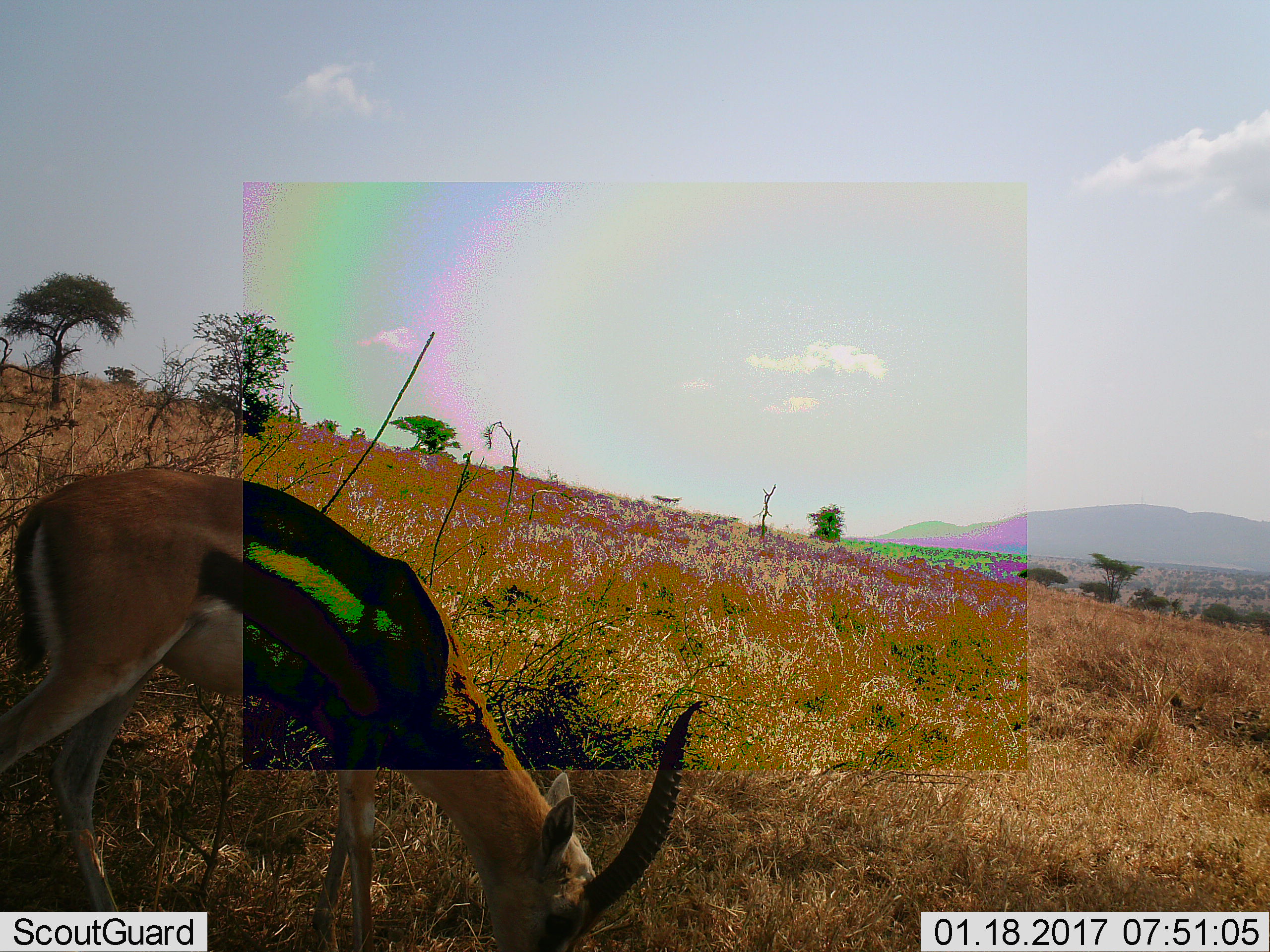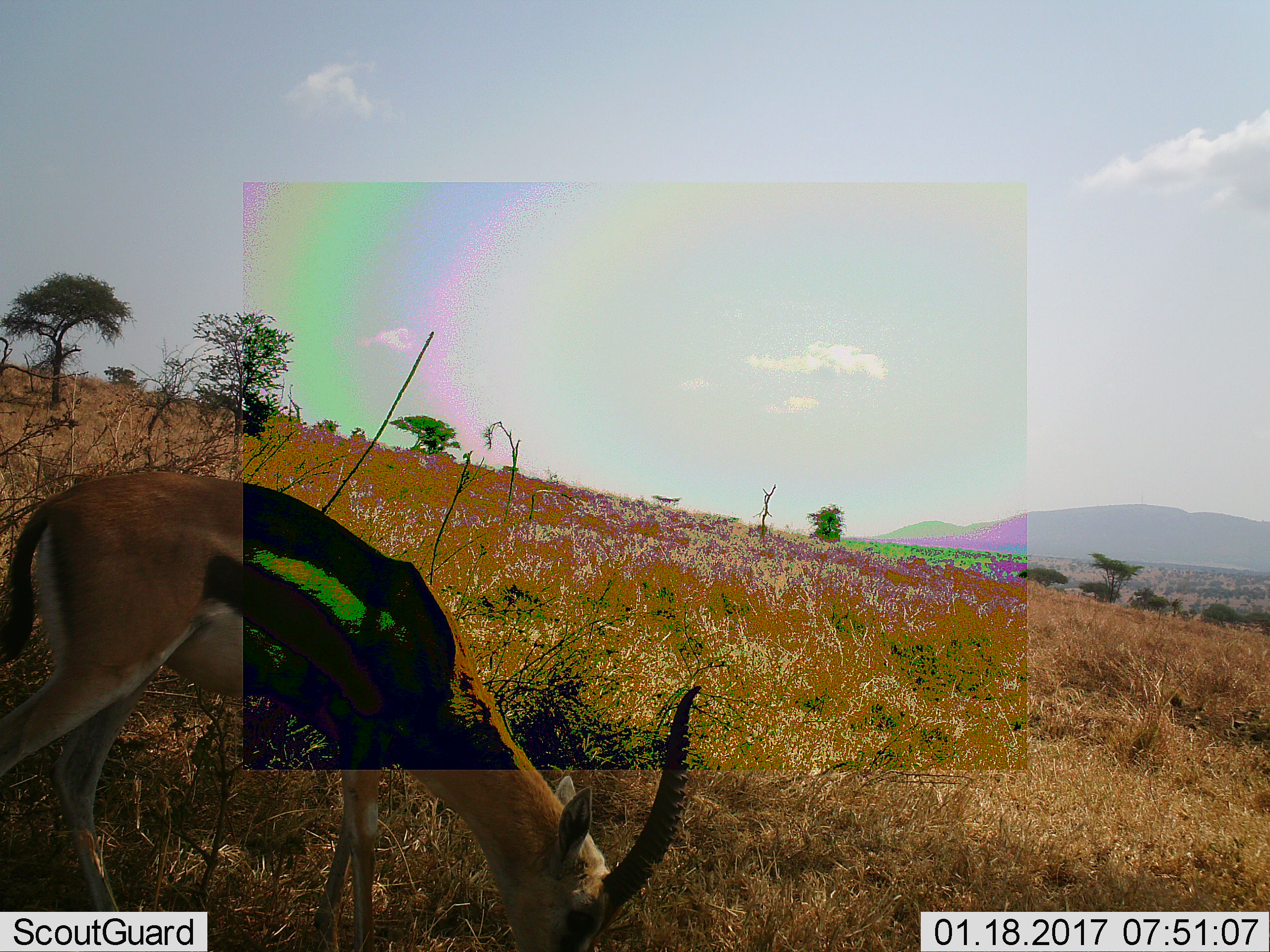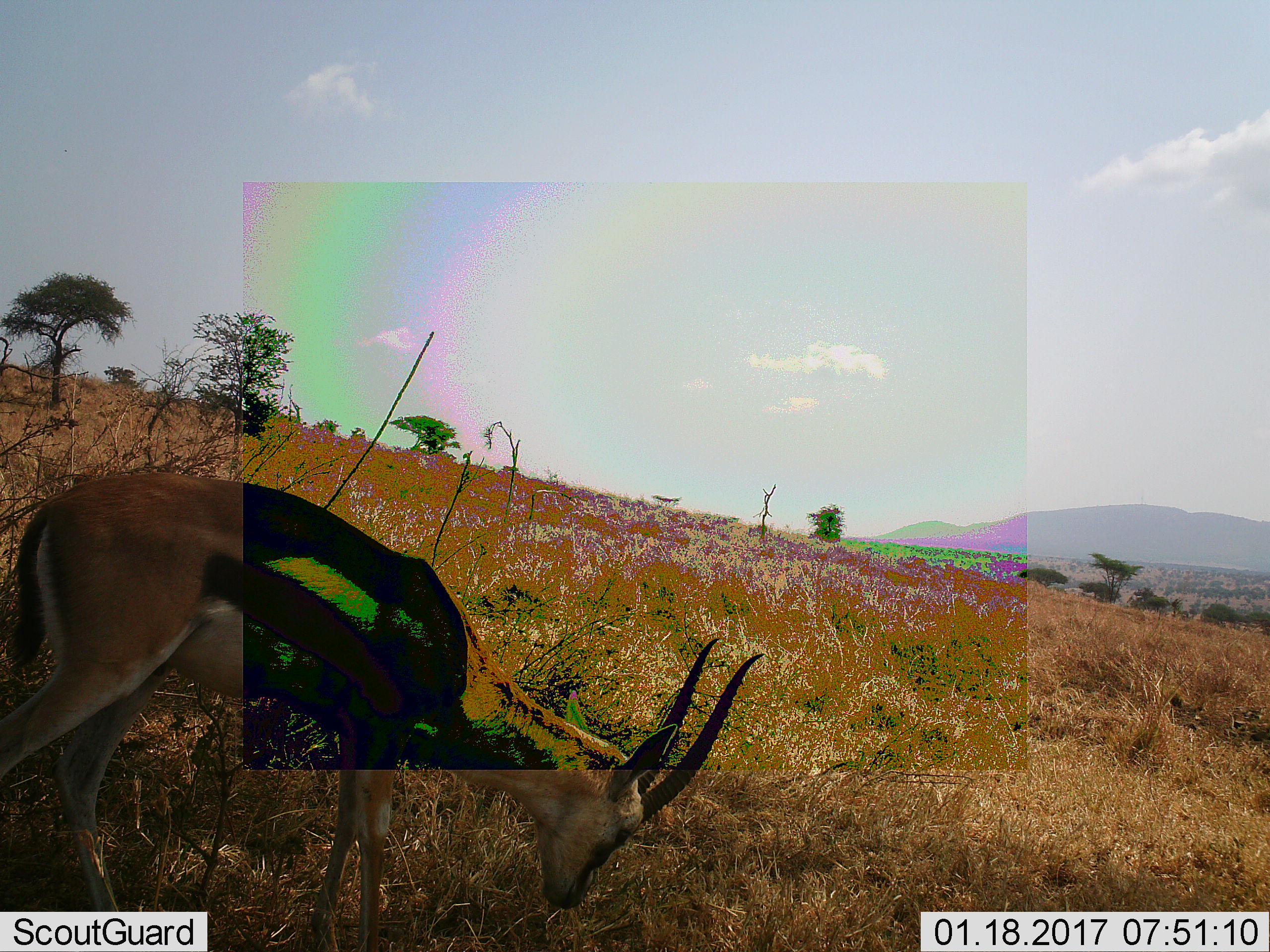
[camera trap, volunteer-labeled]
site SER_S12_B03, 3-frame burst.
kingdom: Animalia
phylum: Chordata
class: Mammalia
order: Artiodactyla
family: Bovidae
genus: Eudorcas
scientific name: Eudorcas thomsonii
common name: thomson's gazelle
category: gazellethomsons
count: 1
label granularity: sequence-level